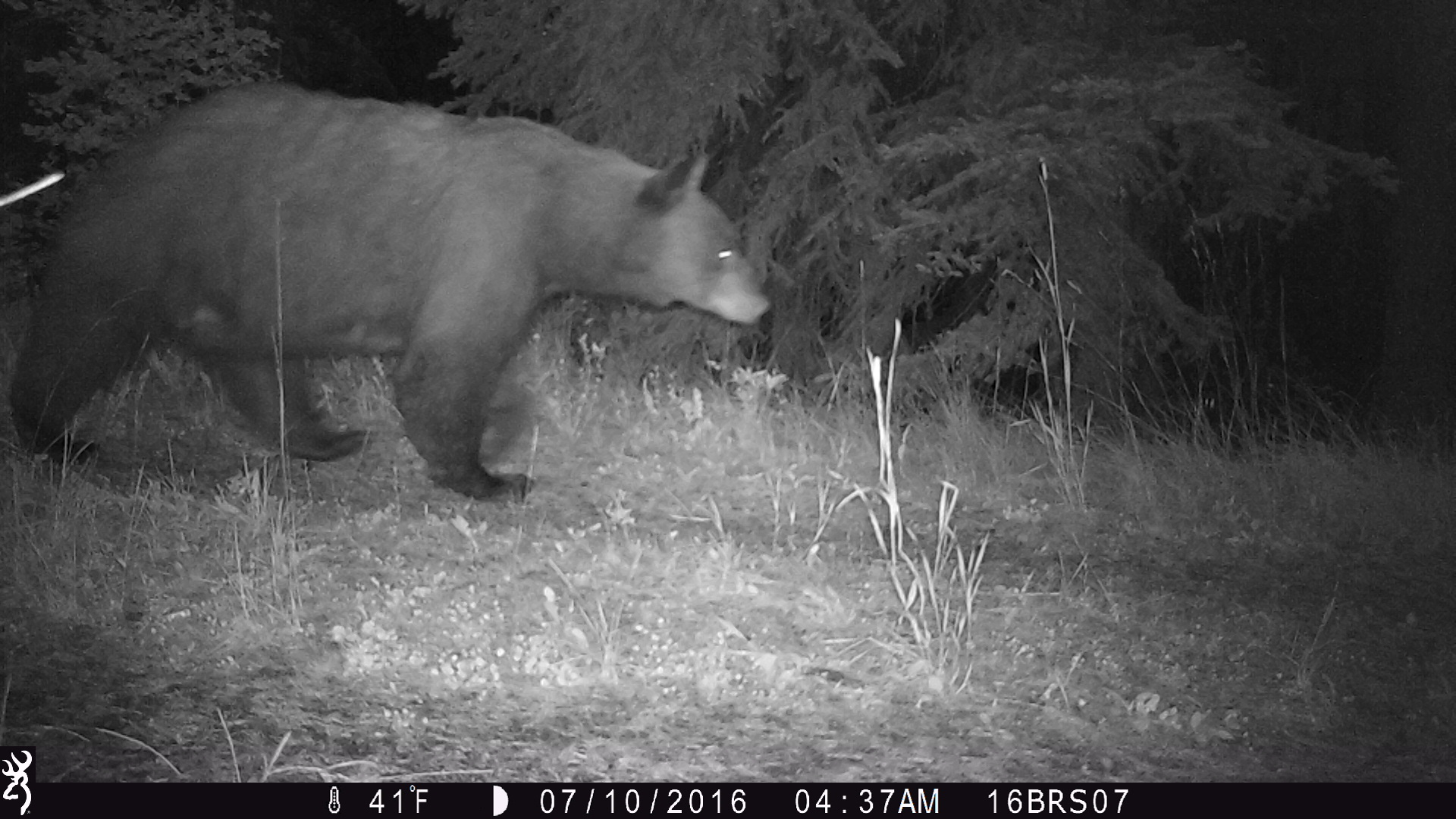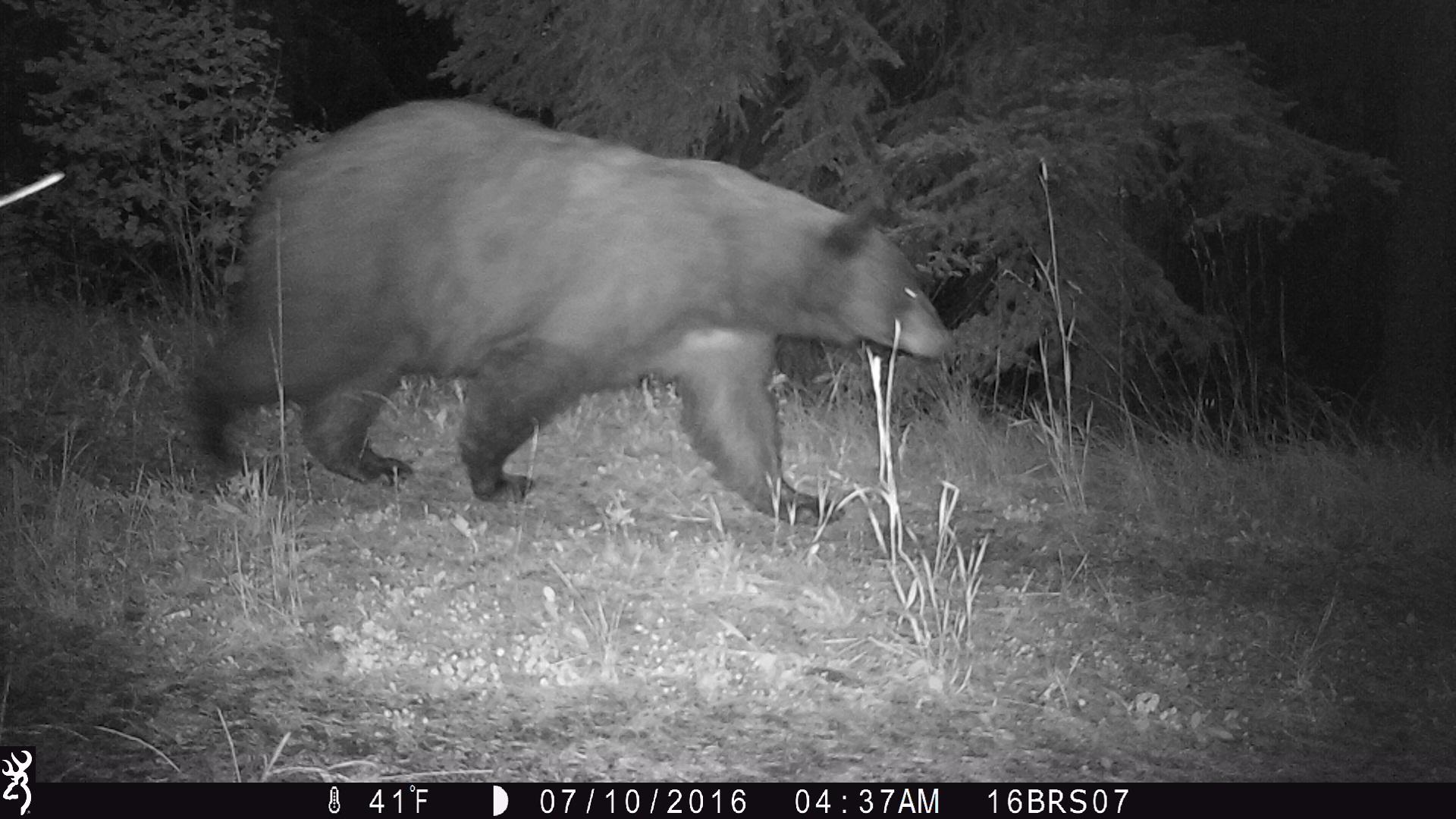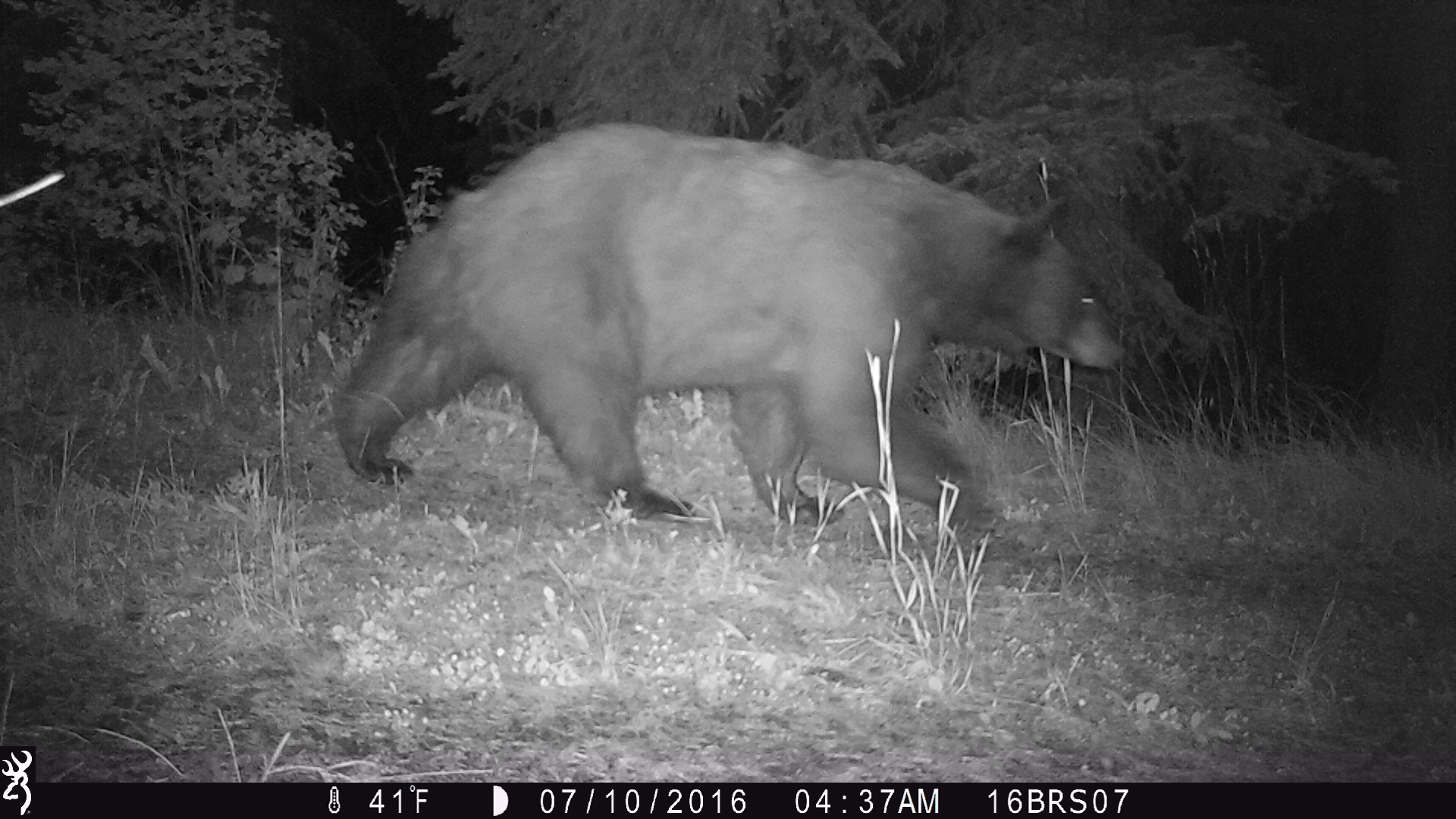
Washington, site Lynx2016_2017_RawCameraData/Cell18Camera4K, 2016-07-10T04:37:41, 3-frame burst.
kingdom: Animalia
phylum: Chordata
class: Mammalia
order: Carnivora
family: Ursidae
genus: Ursus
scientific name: Ursus americanus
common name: american black bear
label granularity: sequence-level